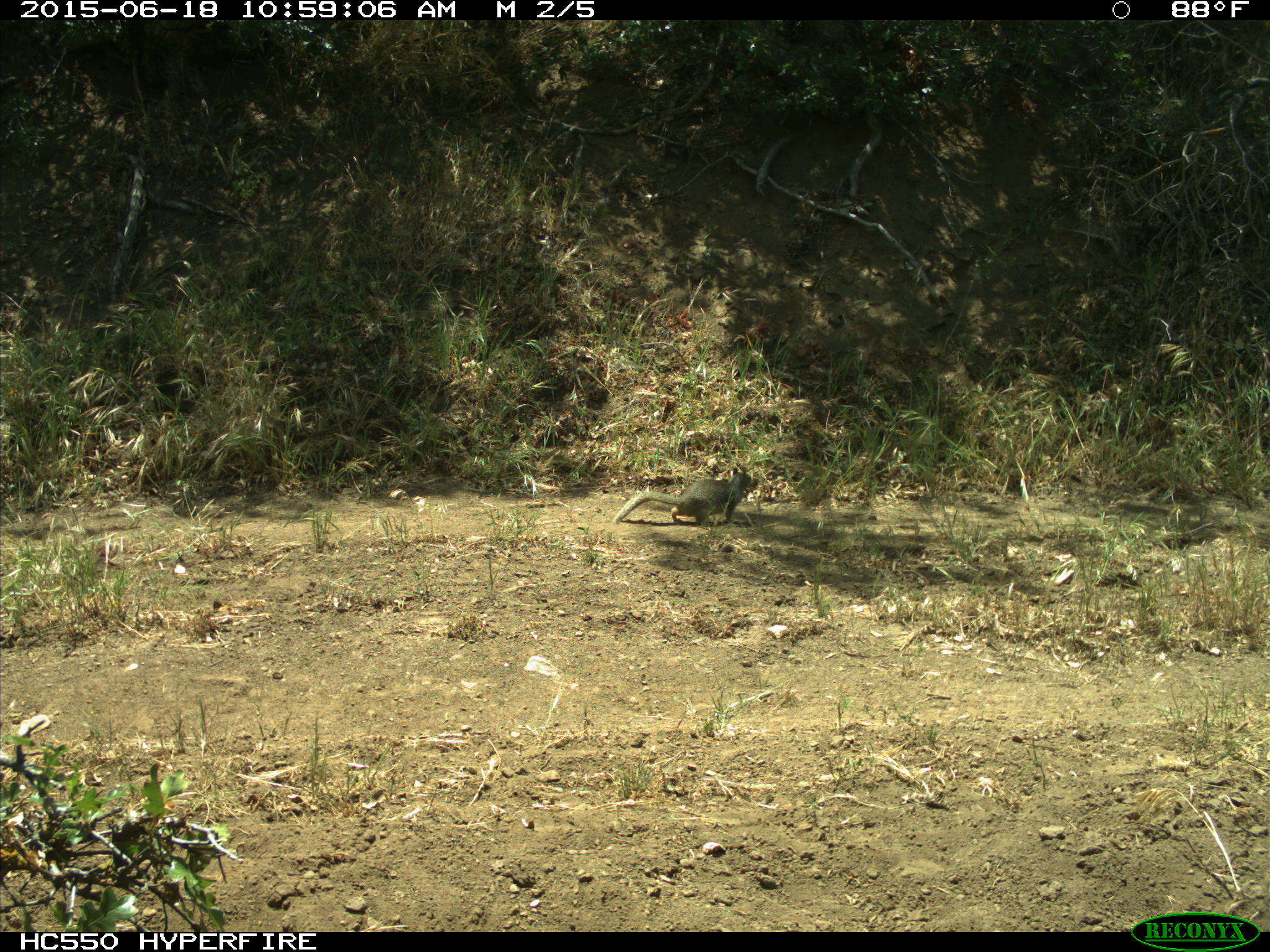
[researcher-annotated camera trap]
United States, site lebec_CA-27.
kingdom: Animalia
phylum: Chordata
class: Mammalia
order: Rodentia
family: Sciuridae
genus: Otospermophilus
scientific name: Otospermophilus beecheyi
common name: california ground squirrel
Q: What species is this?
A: Otospermophilus beecheyi (california ground squirrel).